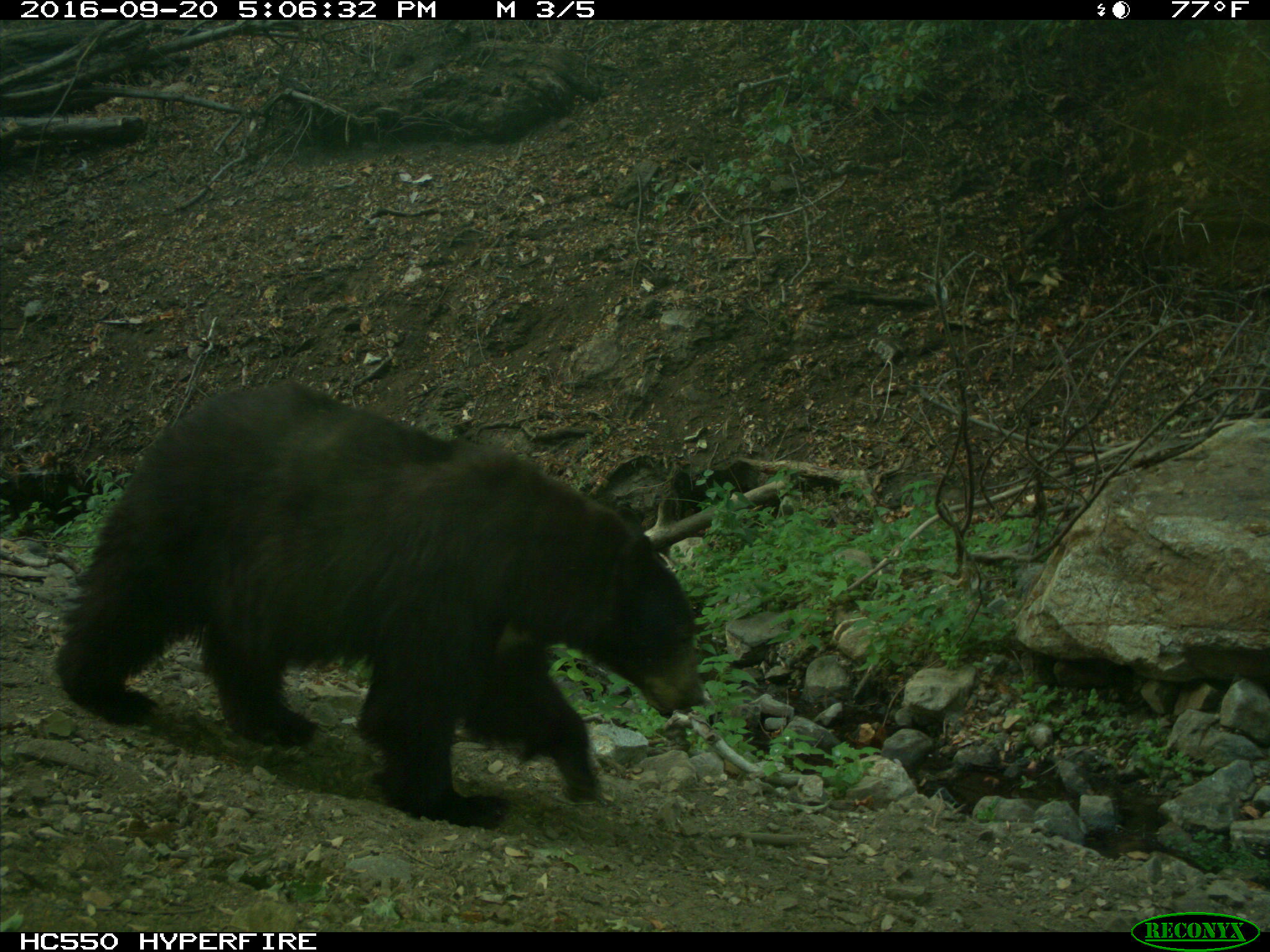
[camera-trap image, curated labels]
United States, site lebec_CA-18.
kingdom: Animalia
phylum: Chordata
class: Mammalia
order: Carnivora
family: Ursidae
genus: Ursus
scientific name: Ursus americanus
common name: american black bear